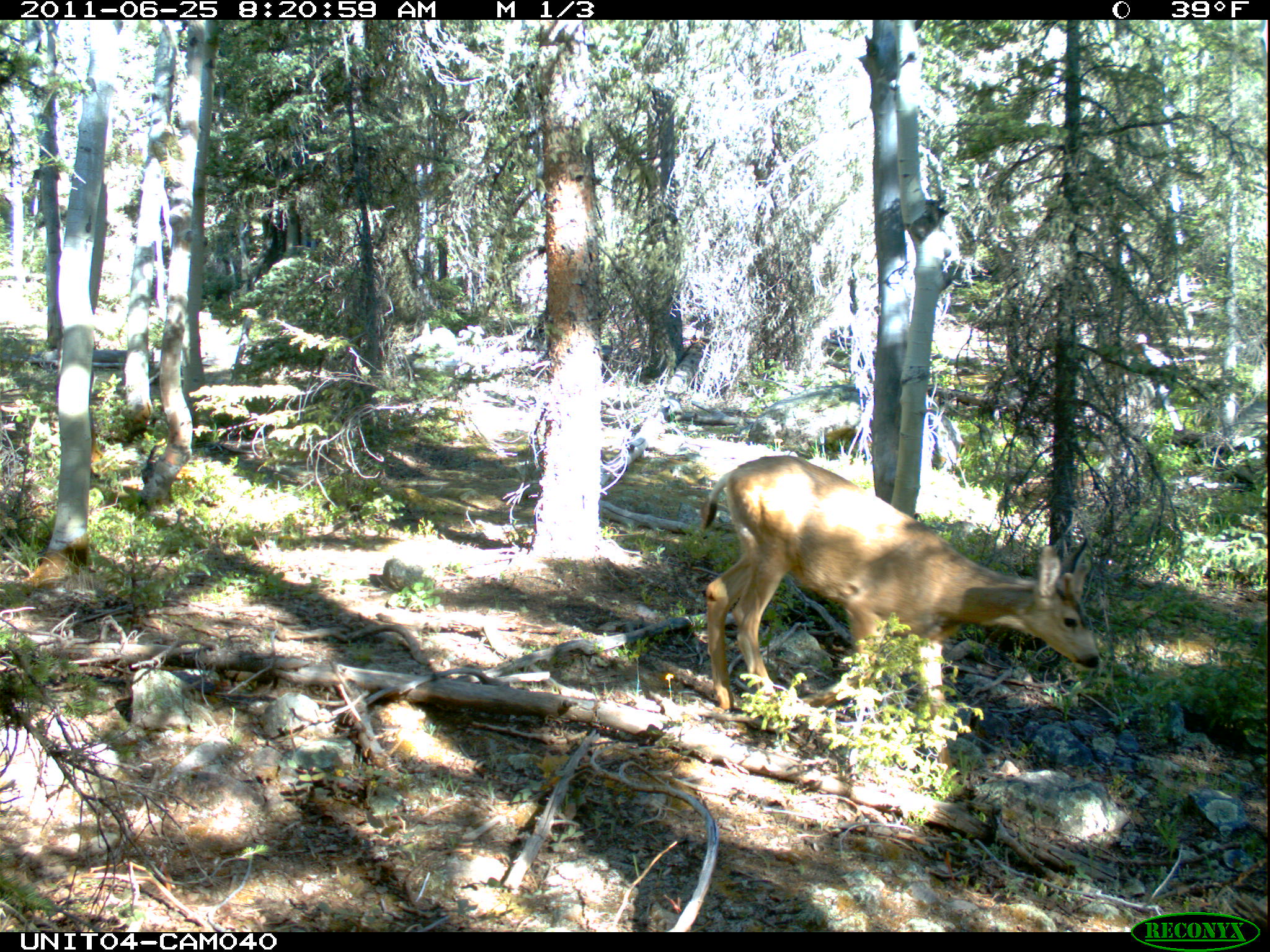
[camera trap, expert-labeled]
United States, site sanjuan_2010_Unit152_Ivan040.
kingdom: Animalia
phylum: Chordata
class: Mammalia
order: Artiodactyla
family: Cervidae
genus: Odocoileus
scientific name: Odocoileus hemionus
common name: mule deer